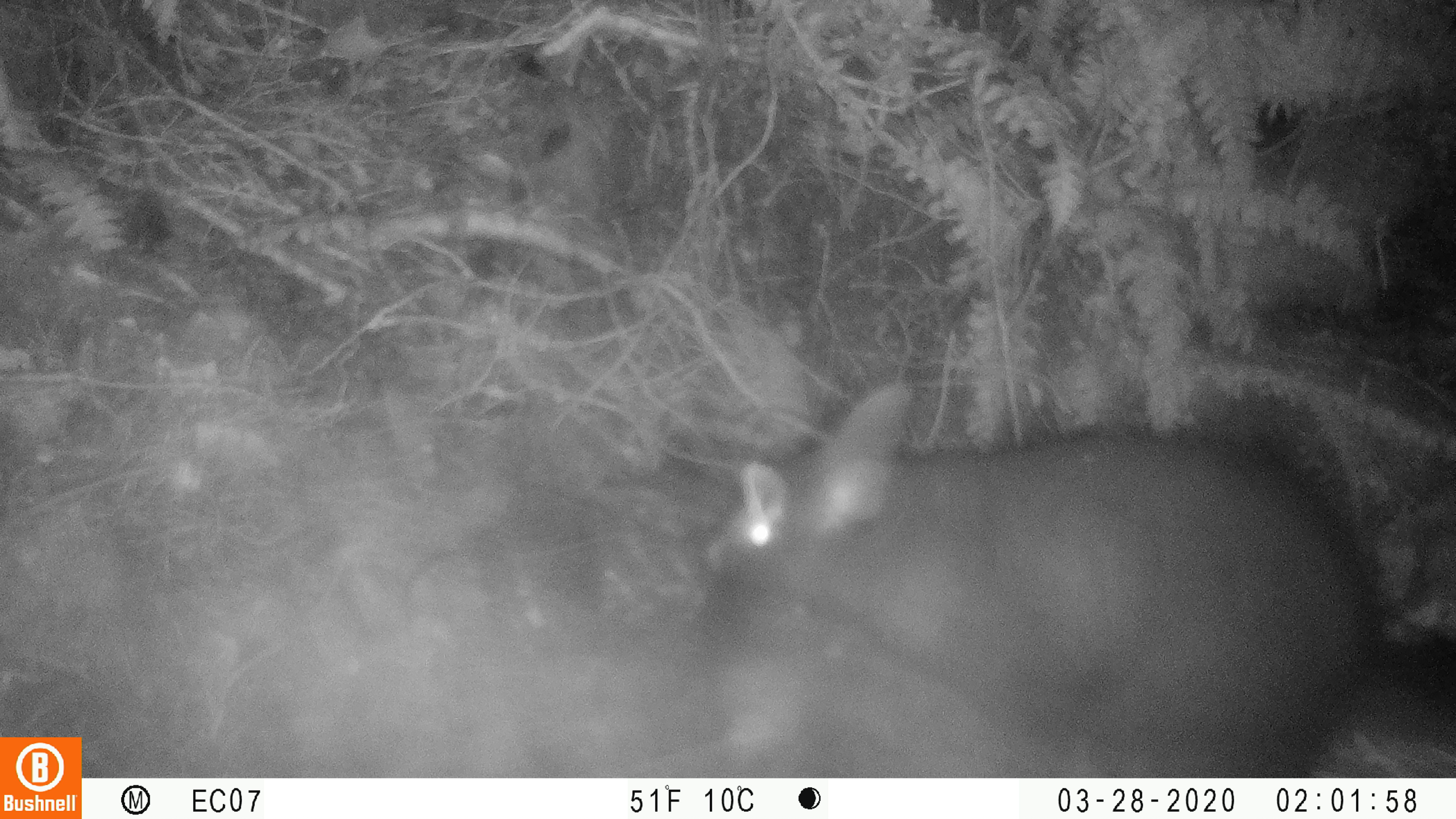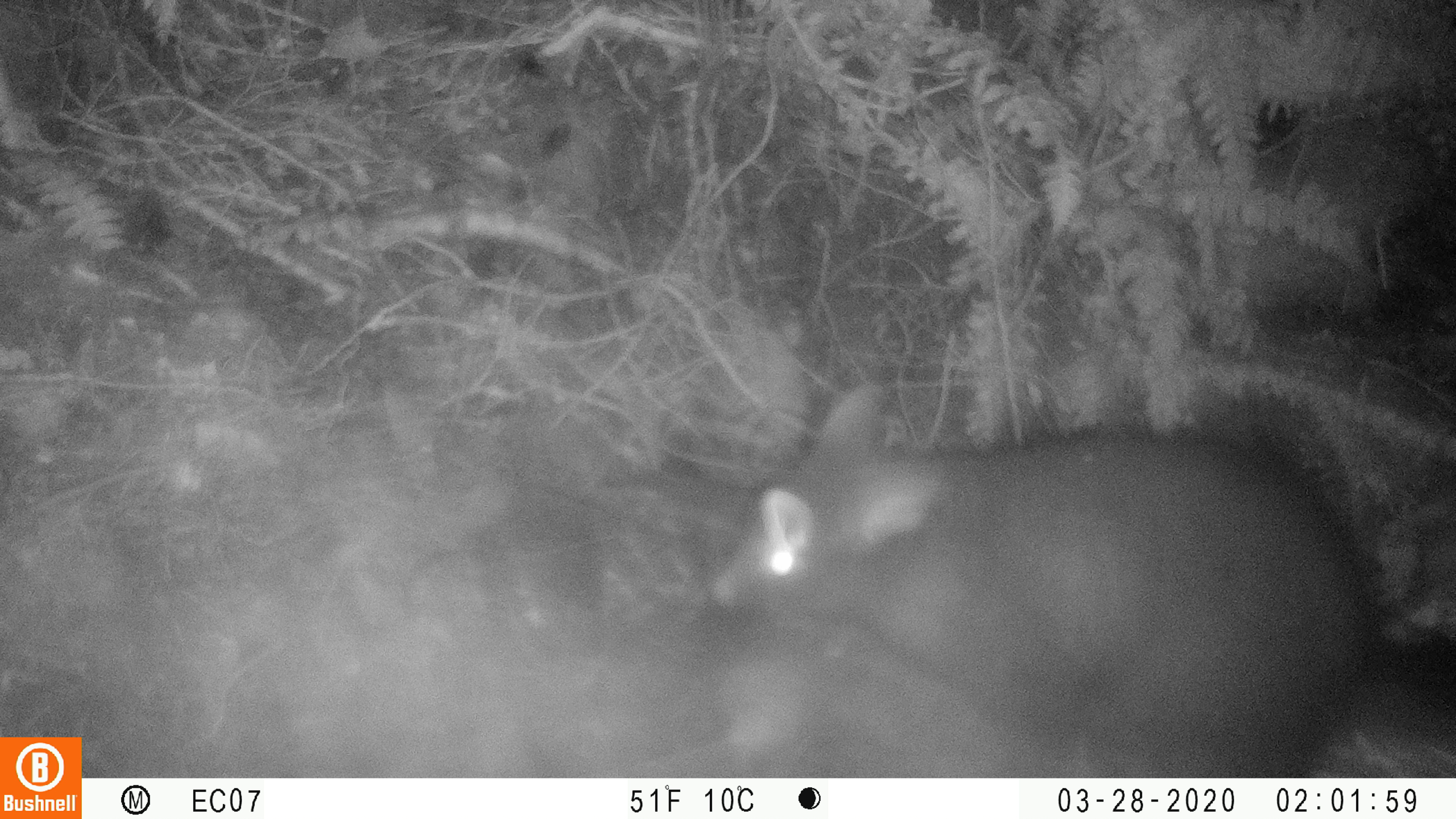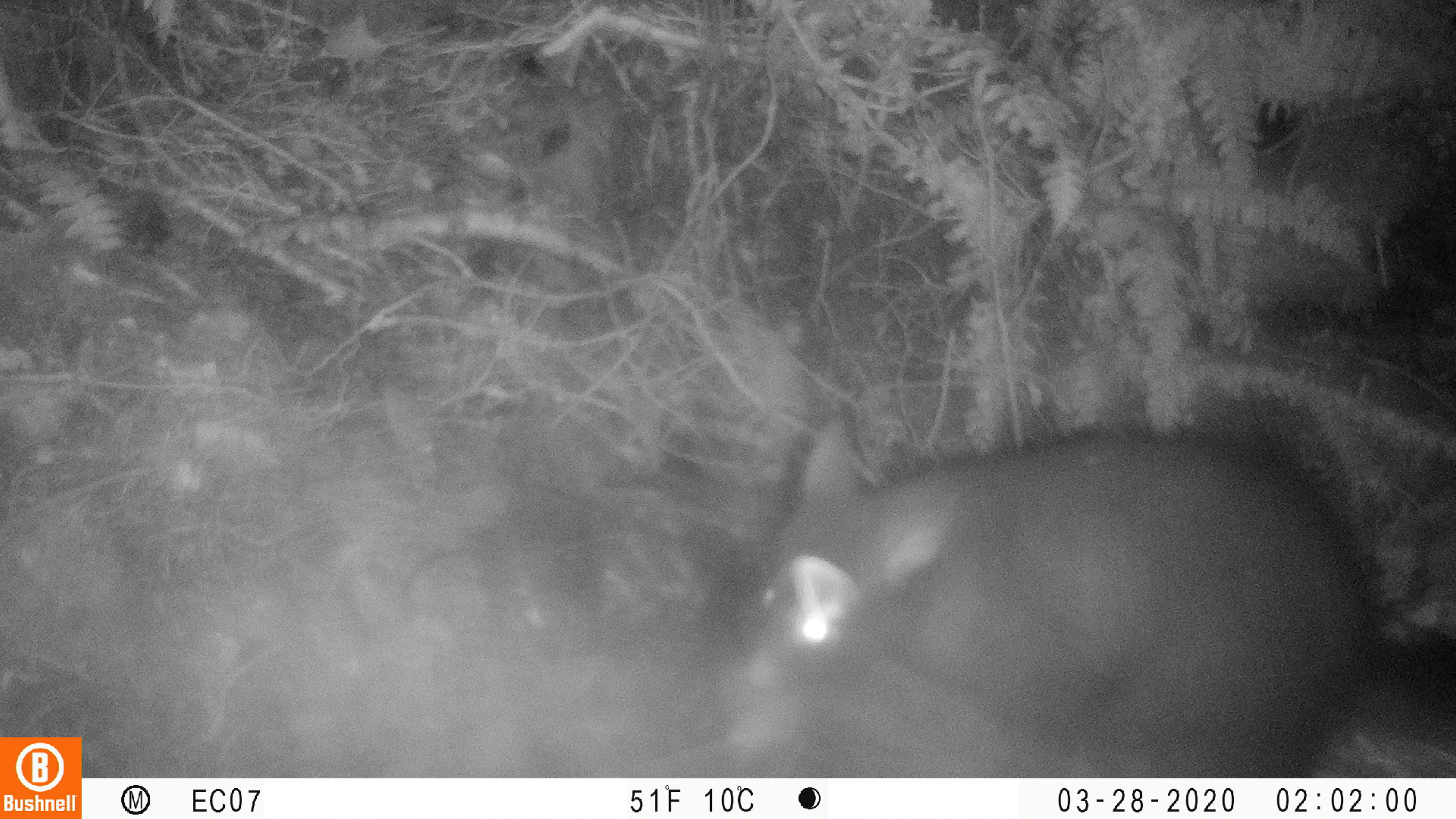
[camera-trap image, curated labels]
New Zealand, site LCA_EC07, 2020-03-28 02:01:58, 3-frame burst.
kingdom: Animalia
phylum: Chordata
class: Mammalia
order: Diprotodontia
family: Phalangeridae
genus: Trichosurus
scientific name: Trichosurus vulpecula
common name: common brushtail possum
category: possum